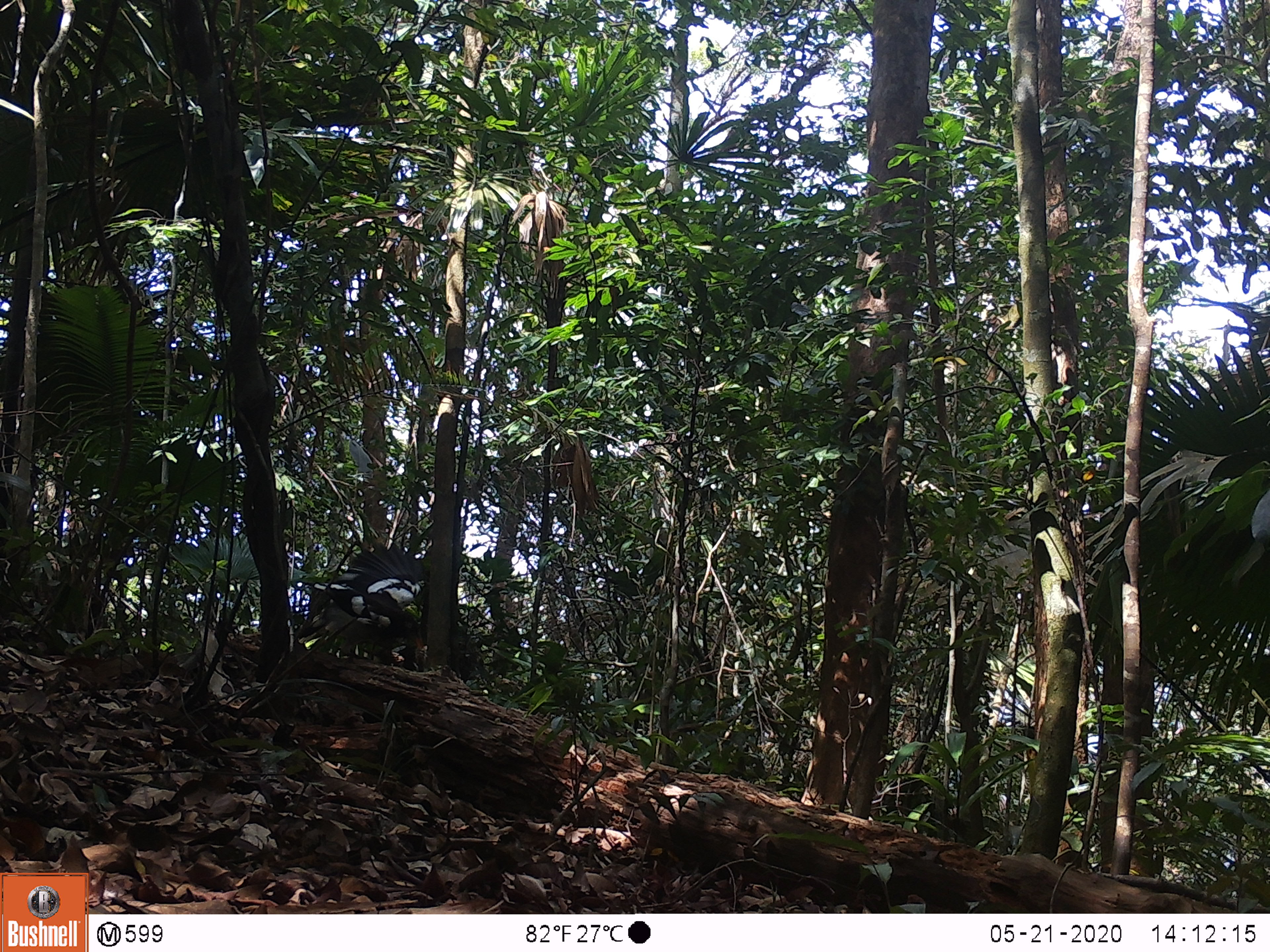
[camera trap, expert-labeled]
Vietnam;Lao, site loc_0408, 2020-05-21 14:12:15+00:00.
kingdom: Animalia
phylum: Chordata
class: Aves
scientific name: Aves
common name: bird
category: unidentified bird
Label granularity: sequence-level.